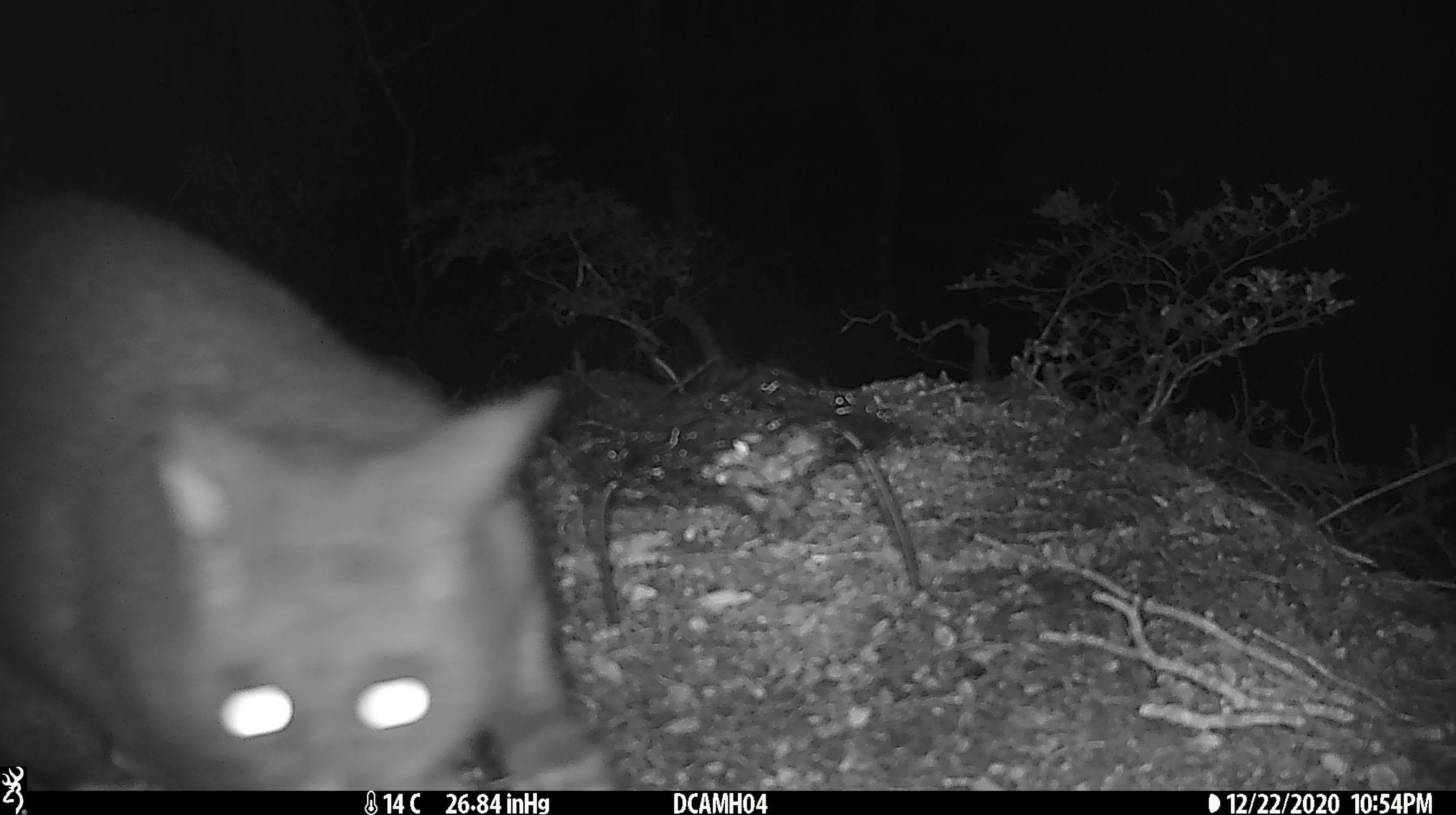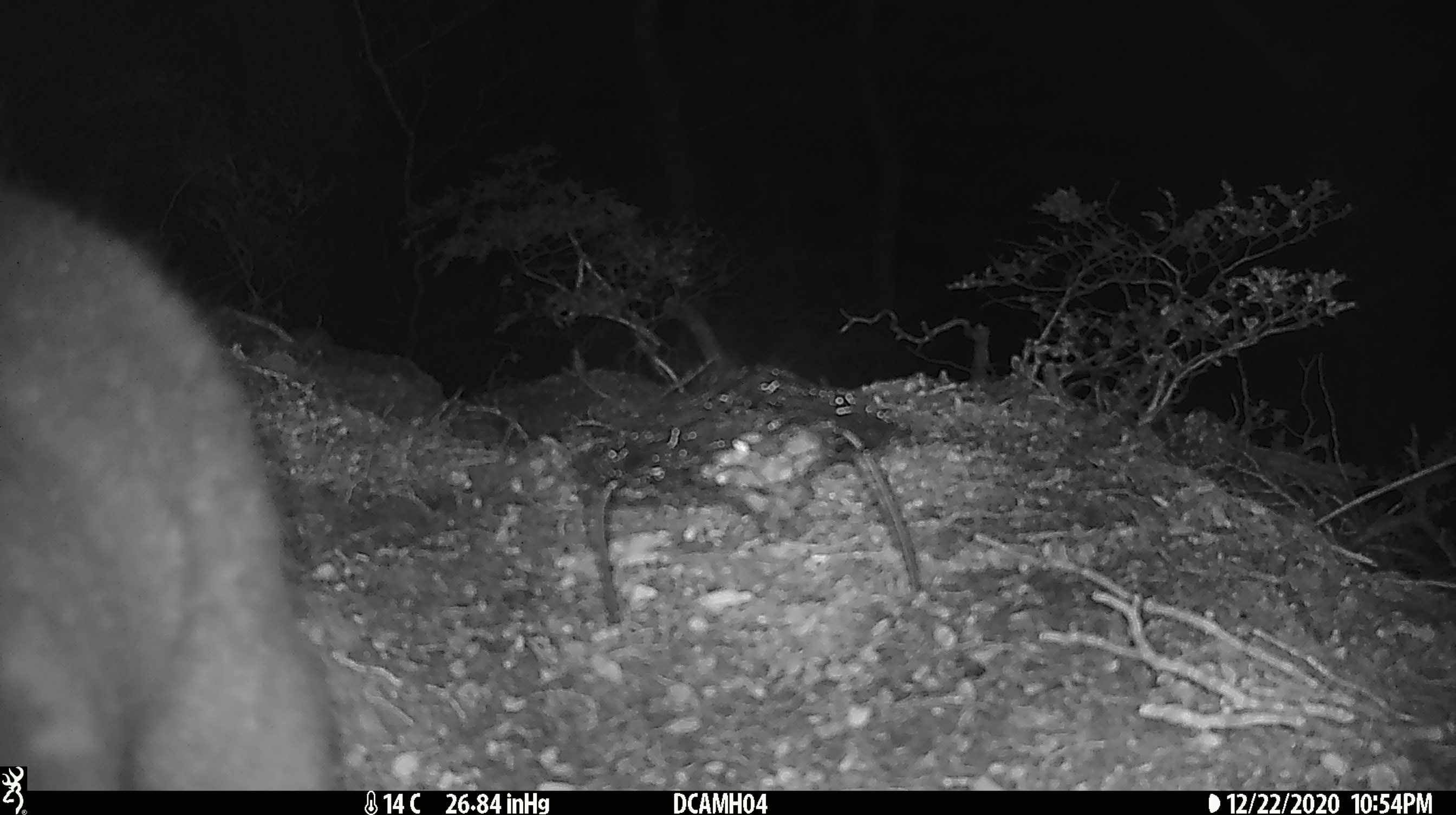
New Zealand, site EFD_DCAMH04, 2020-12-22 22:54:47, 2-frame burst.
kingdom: Animalia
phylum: Chordata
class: Mammalia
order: Diprotodontia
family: Phalangeridae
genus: Trichosurus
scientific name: Trichosurus vulpecula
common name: common brushtail possum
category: possum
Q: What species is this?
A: Possum (common brushtail possum) (Trichosurus vulpecula).